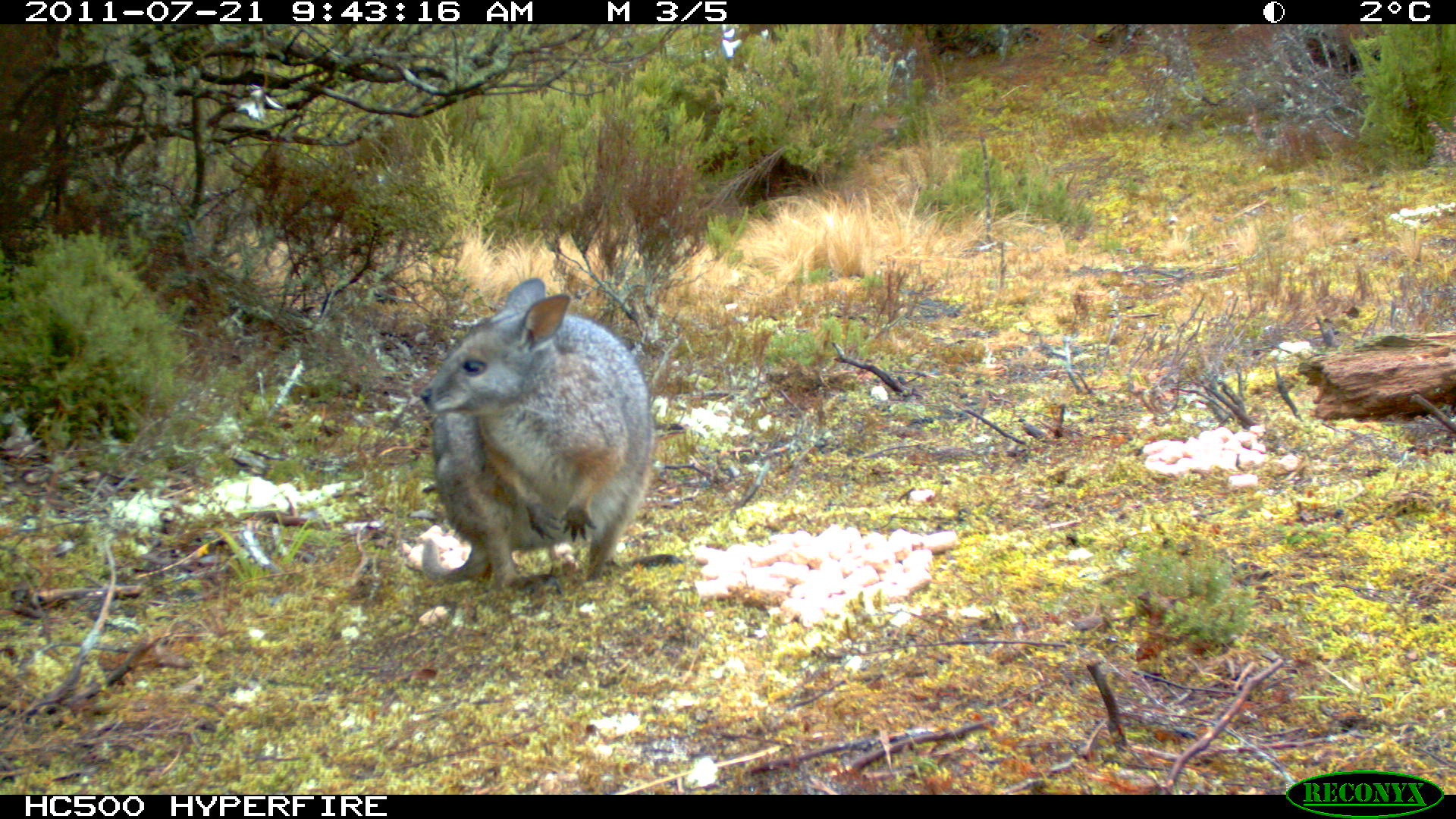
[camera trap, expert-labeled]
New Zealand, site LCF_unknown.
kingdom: Animalia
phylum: Chordata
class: Mammalia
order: Diprotodontia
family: Macropodidae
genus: Notamacropus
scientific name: Notamacropus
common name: wallaby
Wallaby (Notamacropus).